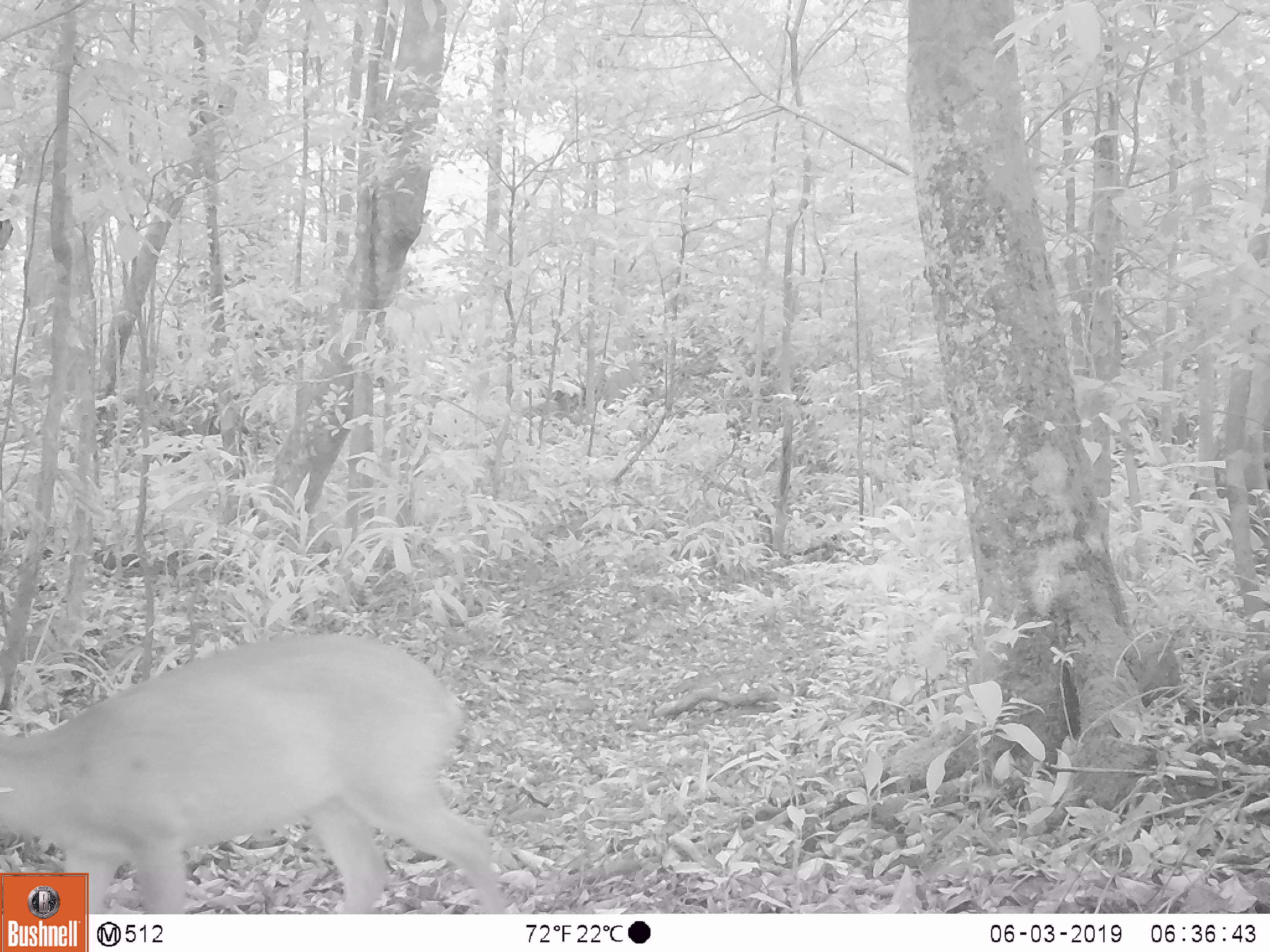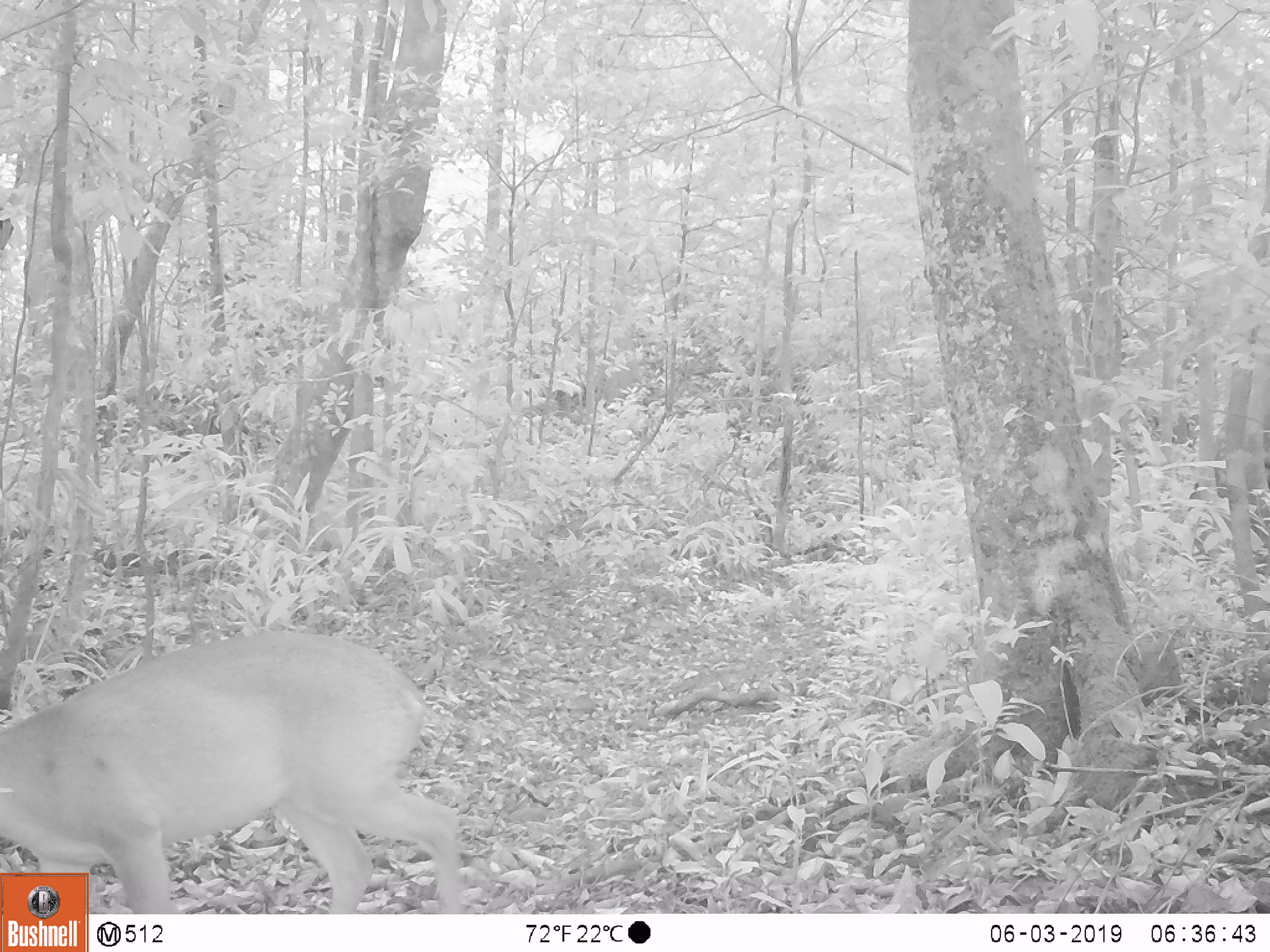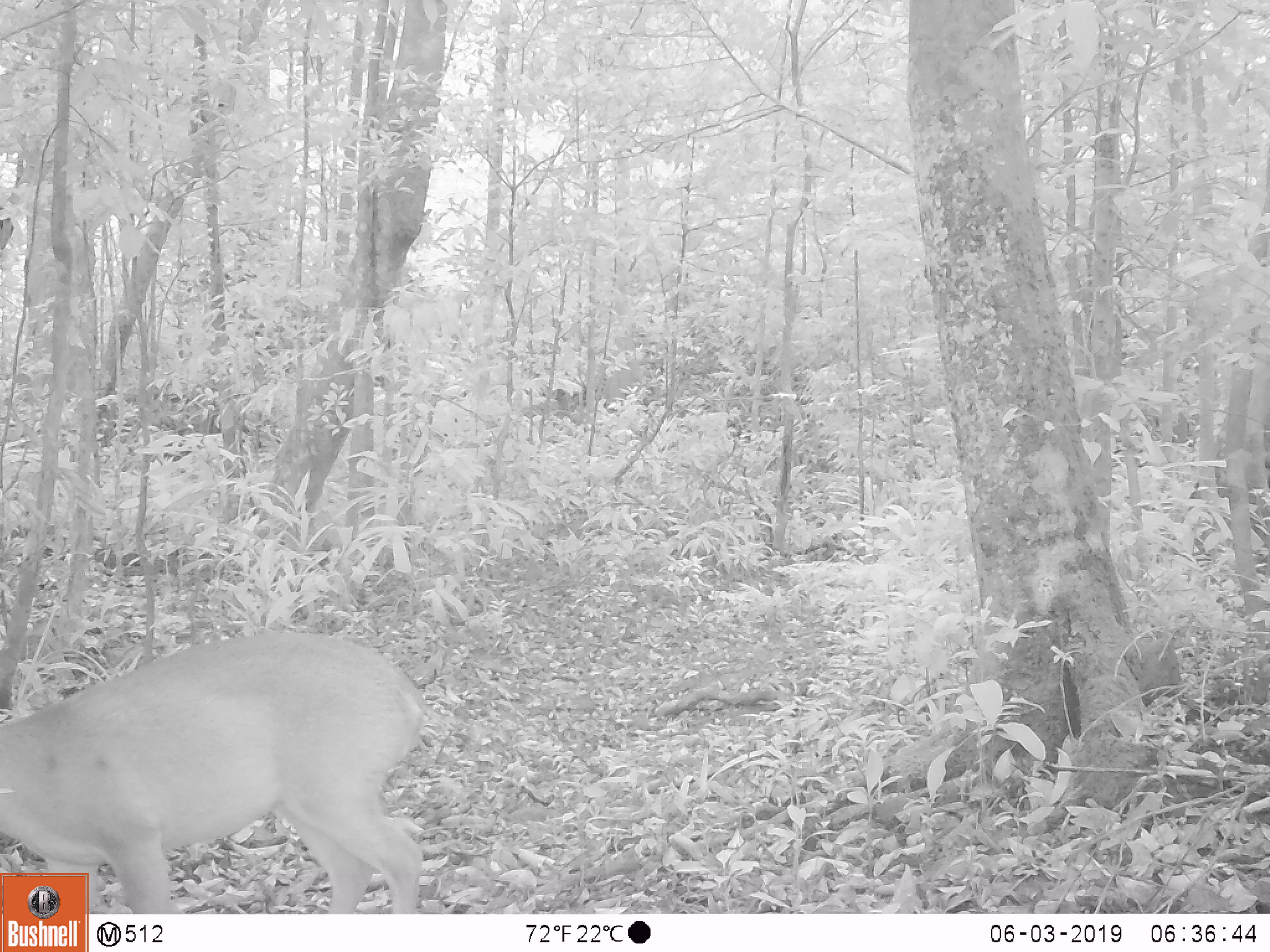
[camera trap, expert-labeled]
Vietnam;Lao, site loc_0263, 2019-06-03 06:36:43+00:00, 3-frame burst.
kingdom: Animalia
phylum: Chordata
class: Mammalia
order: Artiodactyla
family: Cervidae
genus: Muntiacus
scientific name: Muntiacus vuquangensis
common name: large-antlered muntjac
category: large antlered muntjac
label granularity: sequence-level